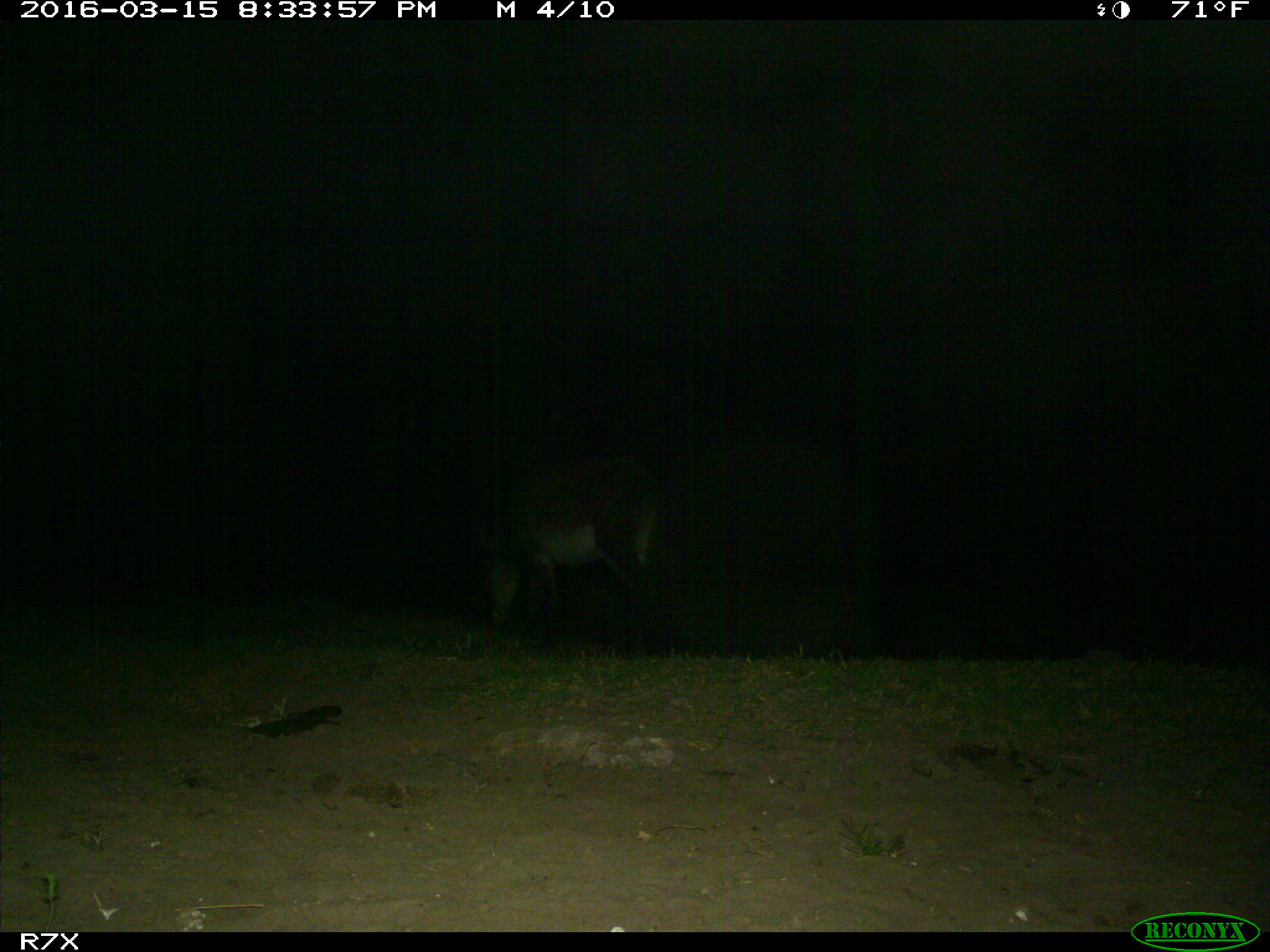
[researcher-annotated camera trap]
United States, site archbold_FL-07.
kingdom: Animalia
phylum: Chordata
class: Mammalia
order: Perissodactyla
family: Equidae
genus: Equus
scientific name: Equus africanus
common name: african wild ass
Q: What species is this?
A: Equus africanus (african wild ass).